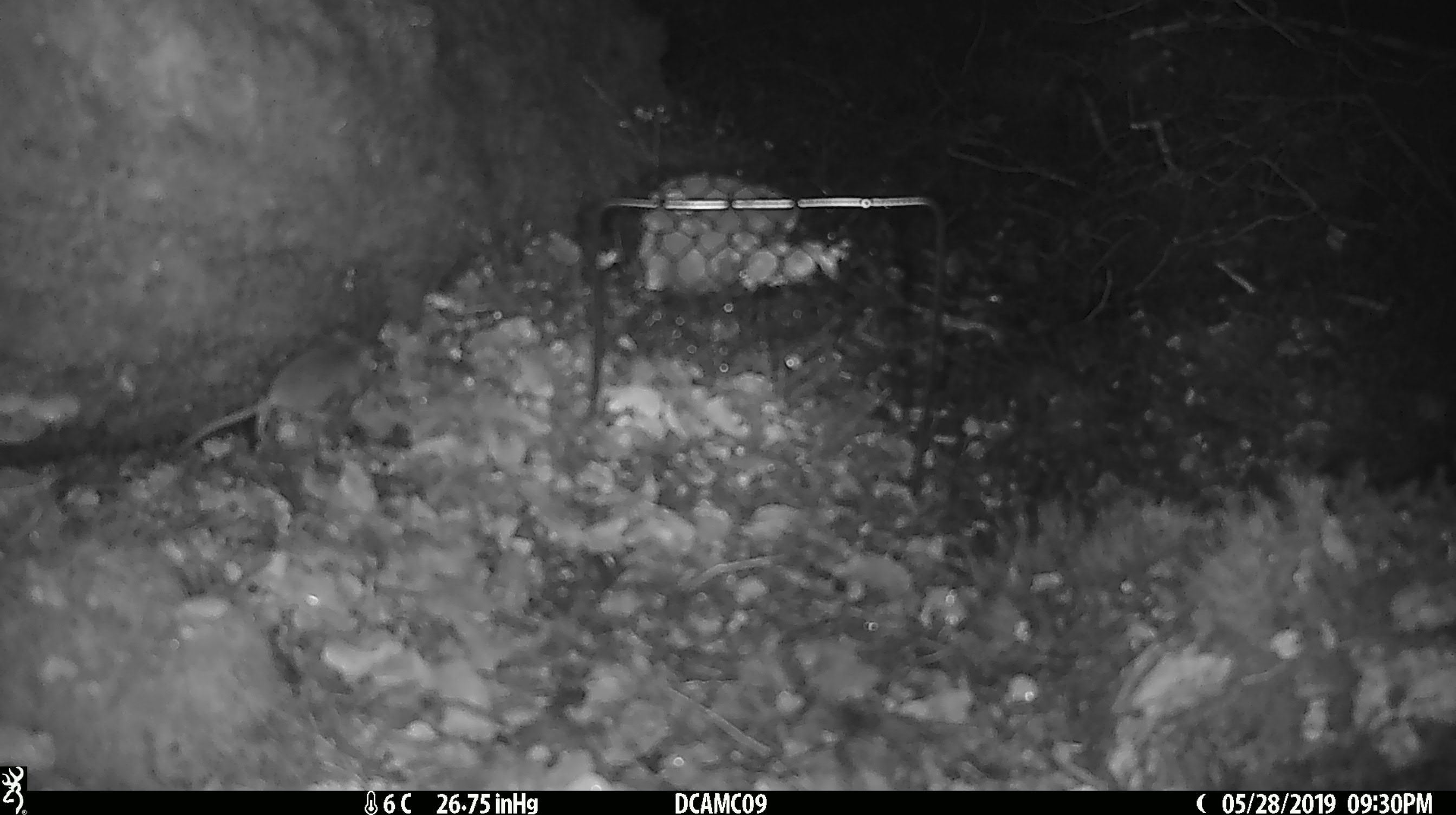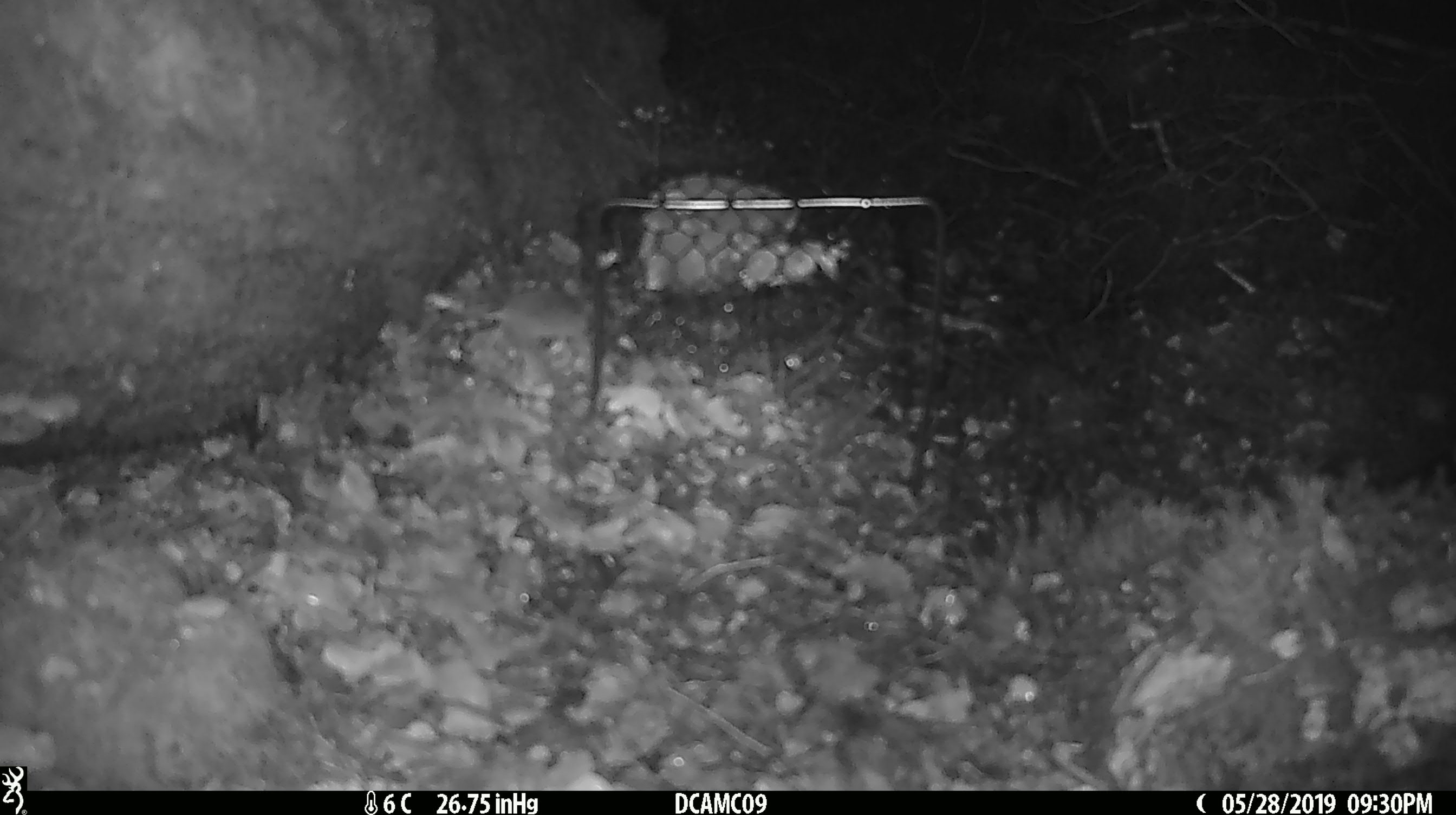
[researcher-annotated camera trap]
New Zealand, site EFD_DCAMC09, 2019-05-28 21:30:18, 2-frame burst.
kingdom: Animalia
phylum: Chordata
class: Mammalia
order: Rodentia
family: Muridae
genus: Mus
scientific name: Mus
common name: mouse